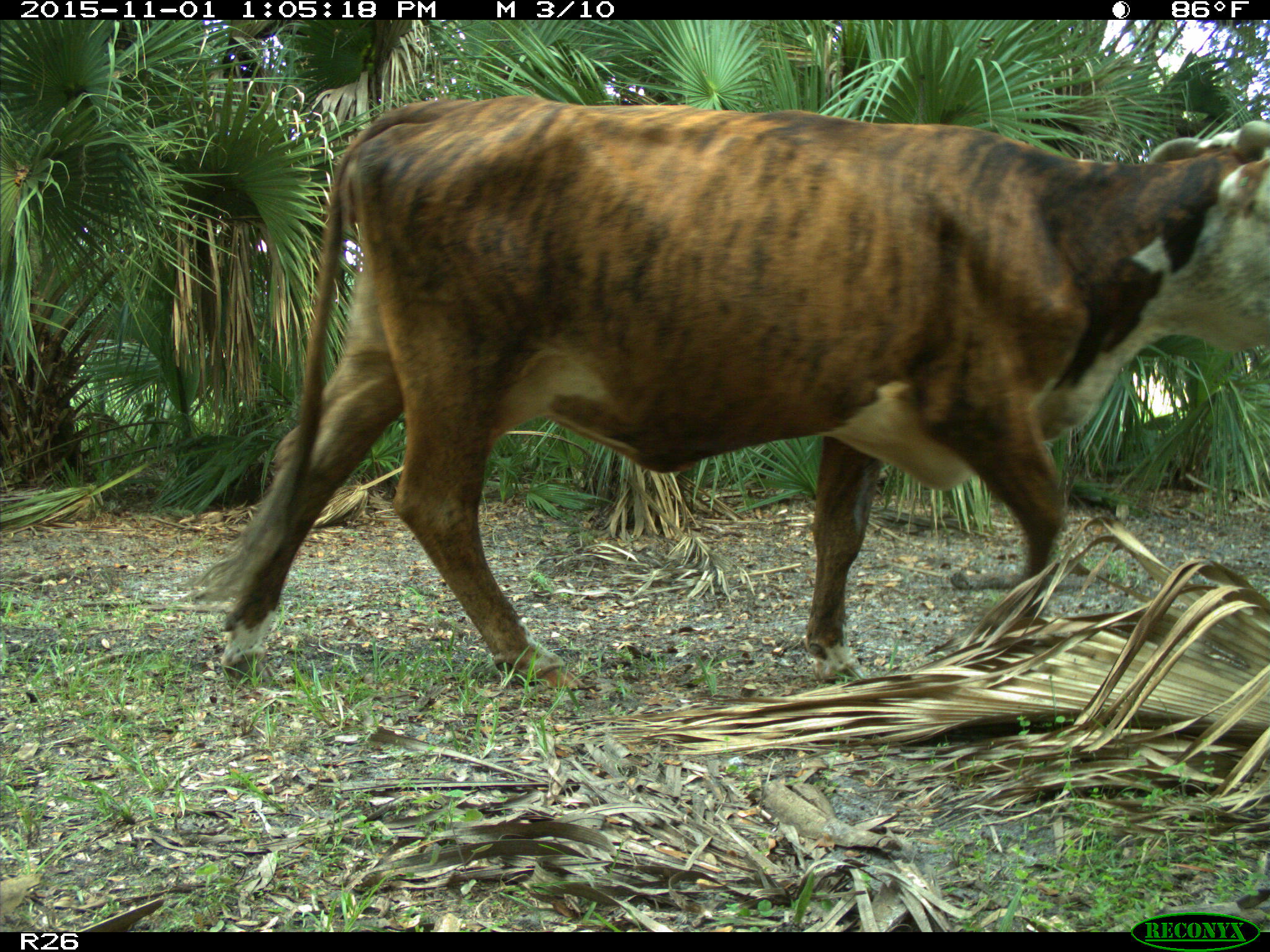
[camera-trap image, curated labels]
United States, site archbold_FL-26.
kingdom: Animalia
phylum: Chordata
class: Mammalia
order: Artiodactyla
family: Bovidae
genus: Bos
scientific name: Bos taurus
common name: domestic cow